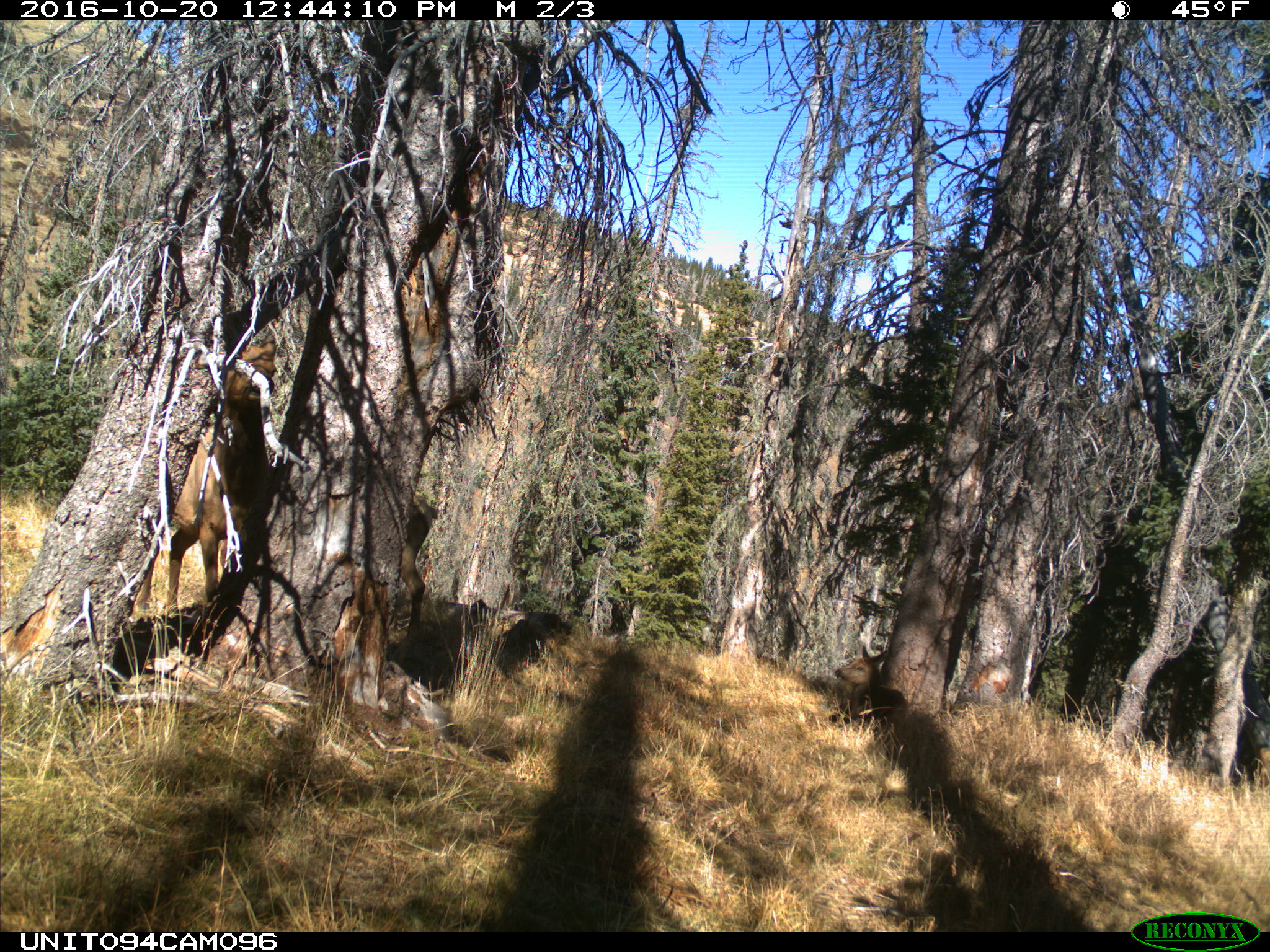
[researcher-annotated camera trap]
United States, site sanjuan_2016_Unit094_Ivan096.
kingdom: Animalia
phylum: Chordata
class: Mammalia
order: Artiodactyla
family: Cervidae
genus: Cervus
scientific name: Cervus elaphus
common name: red deer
Cervus elaphus (red deer).